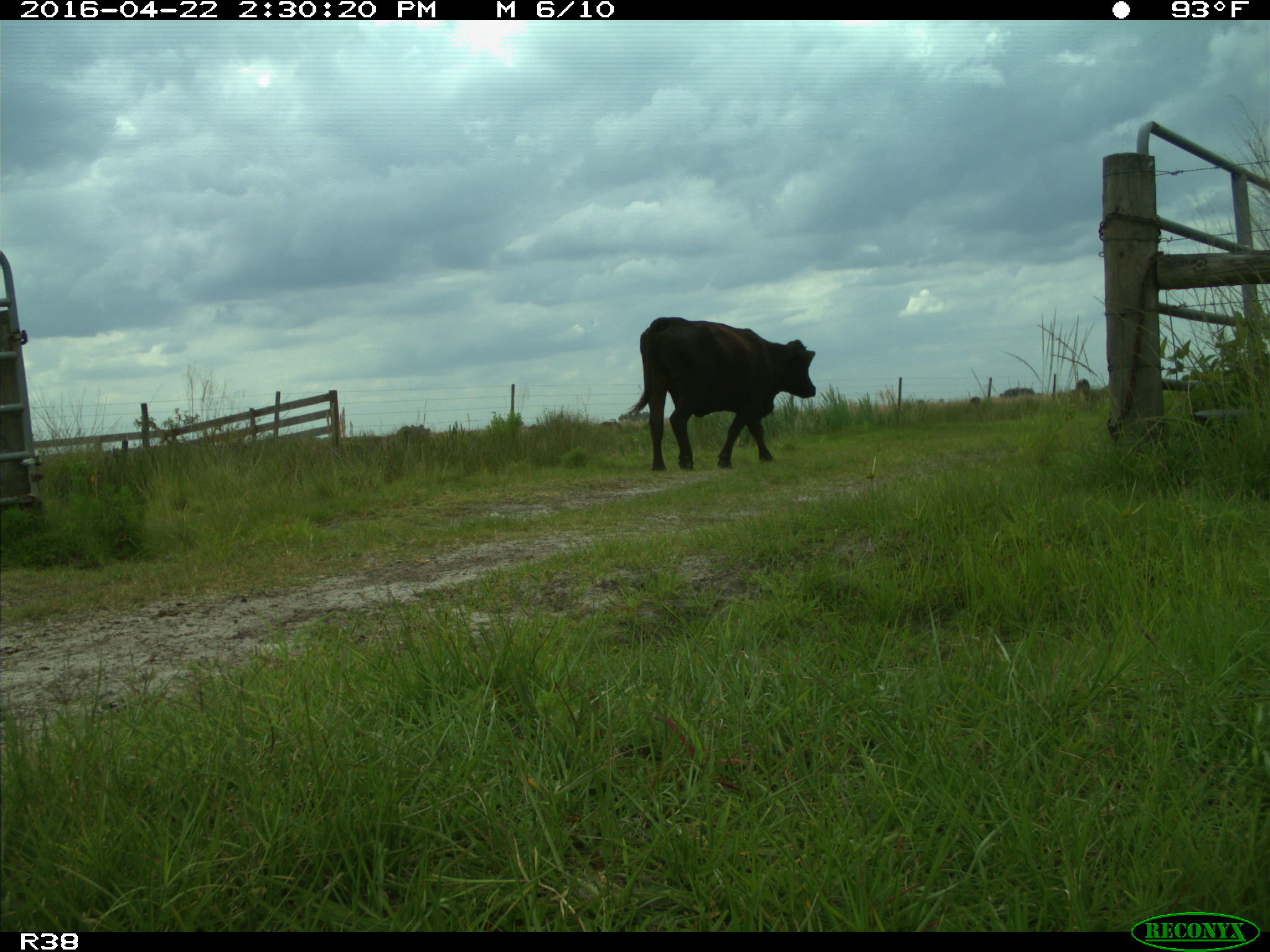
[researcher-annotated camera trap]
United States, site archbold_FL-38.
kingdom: Animalia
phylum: Chordata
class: Mammalia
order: Artiodactyla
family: Bovidae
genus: Bos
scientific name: Bos taurus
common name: domestic cow